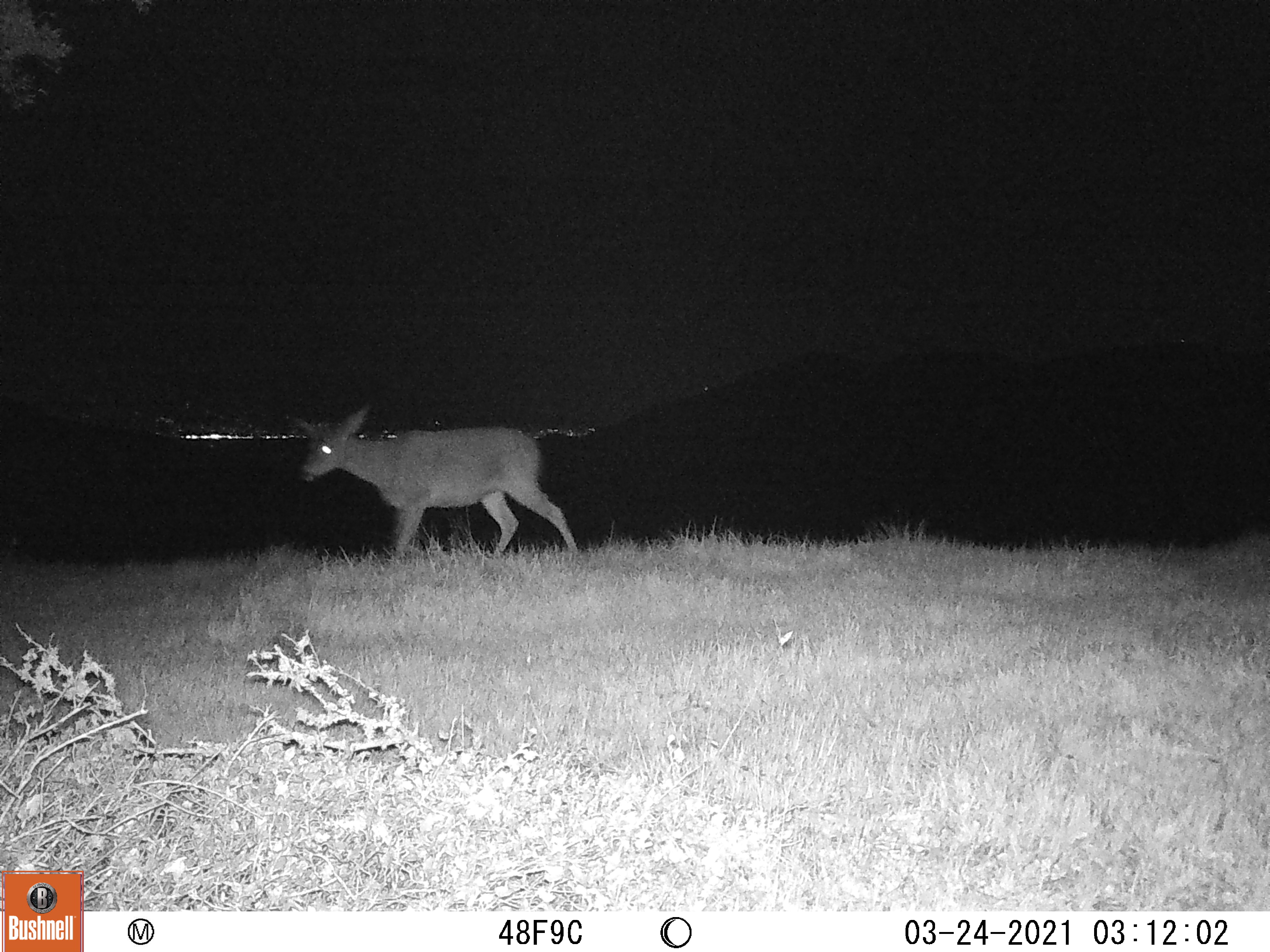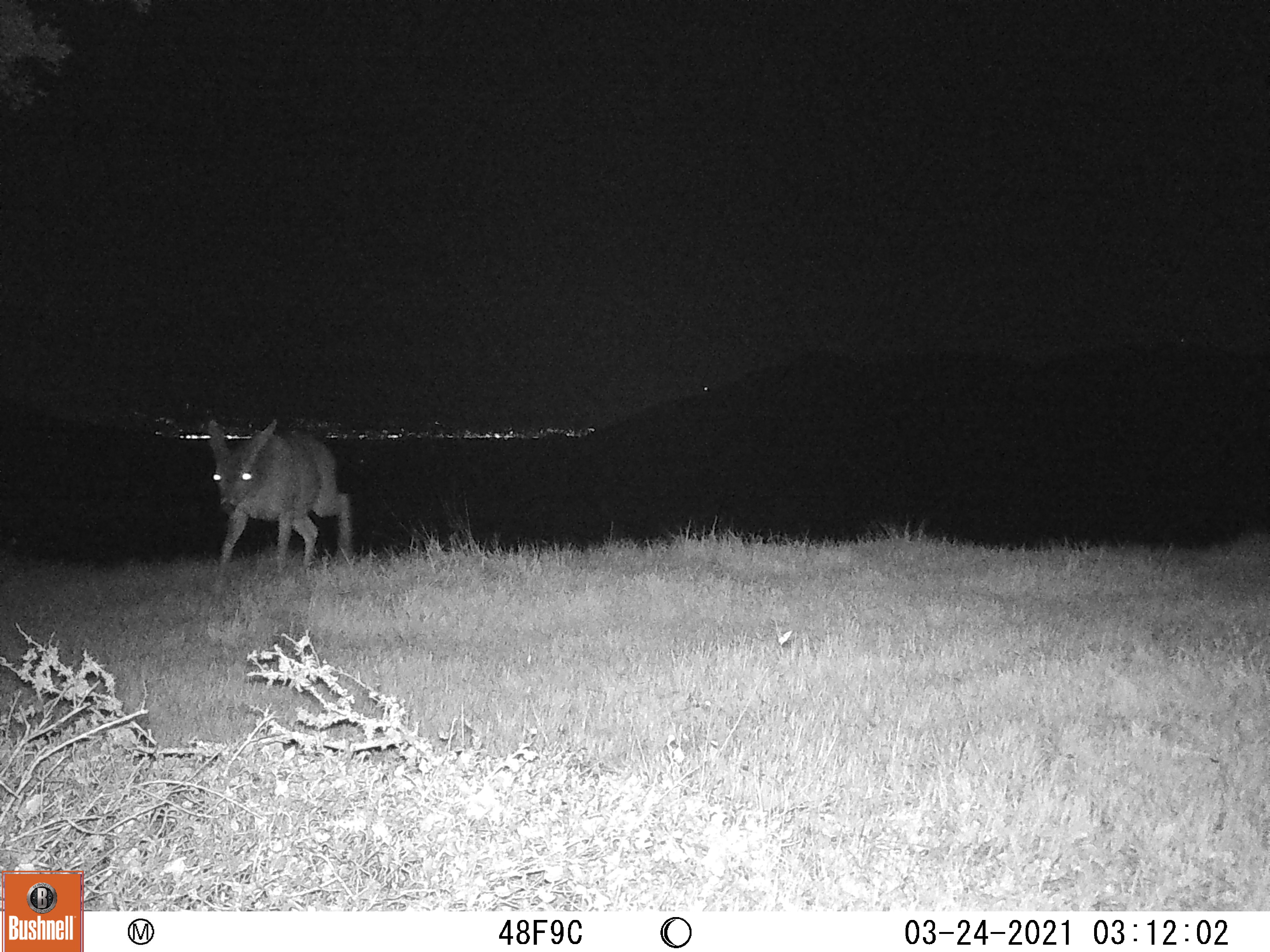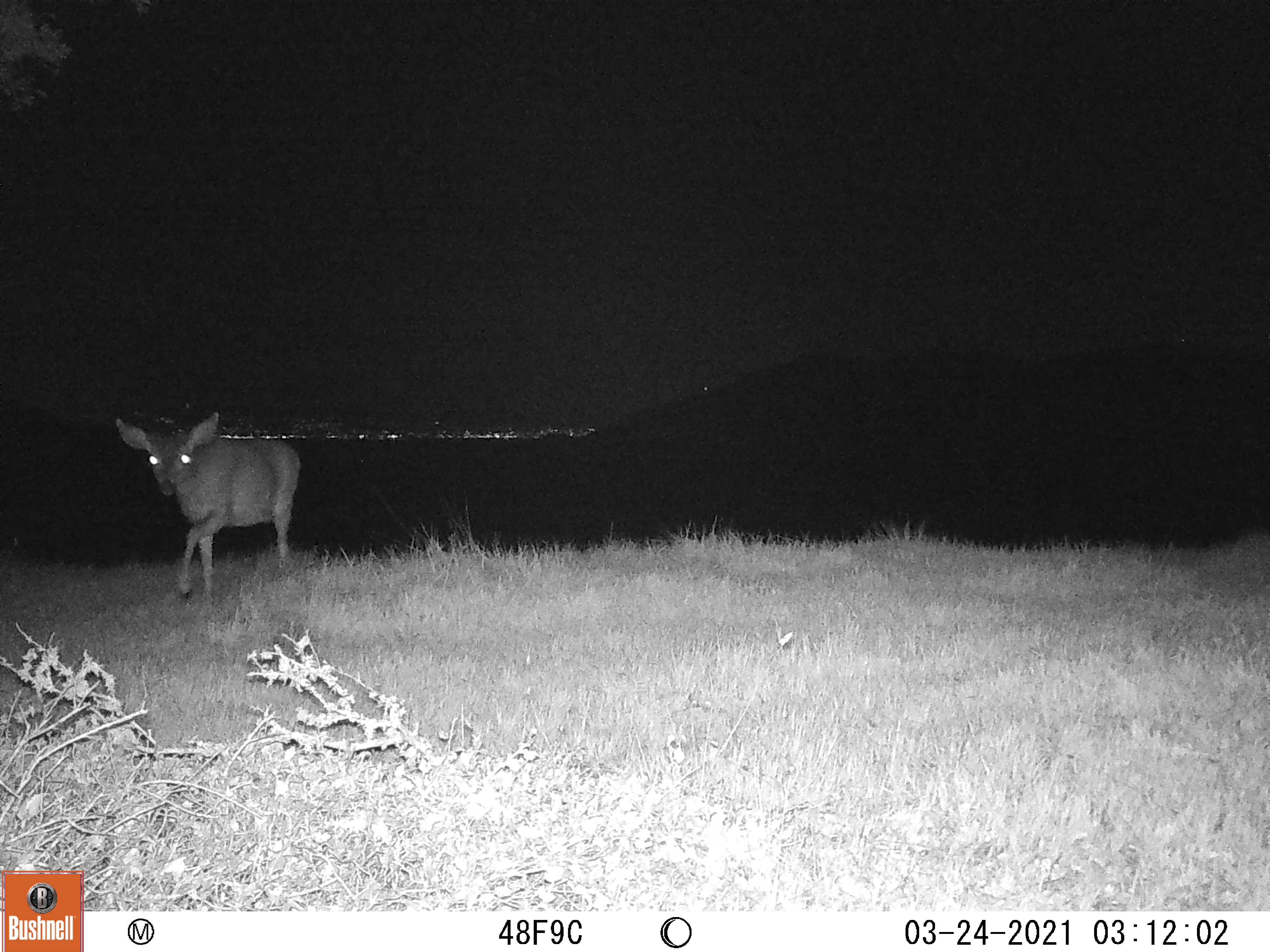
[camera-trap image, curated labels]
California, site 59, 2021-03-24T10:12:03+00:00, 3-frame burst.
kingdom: Animalia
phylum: Chordata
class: Mammalia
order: Artiodactyla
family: Cervidae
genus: Odocoileus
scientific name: Odocoileus hemionus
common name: mule deer